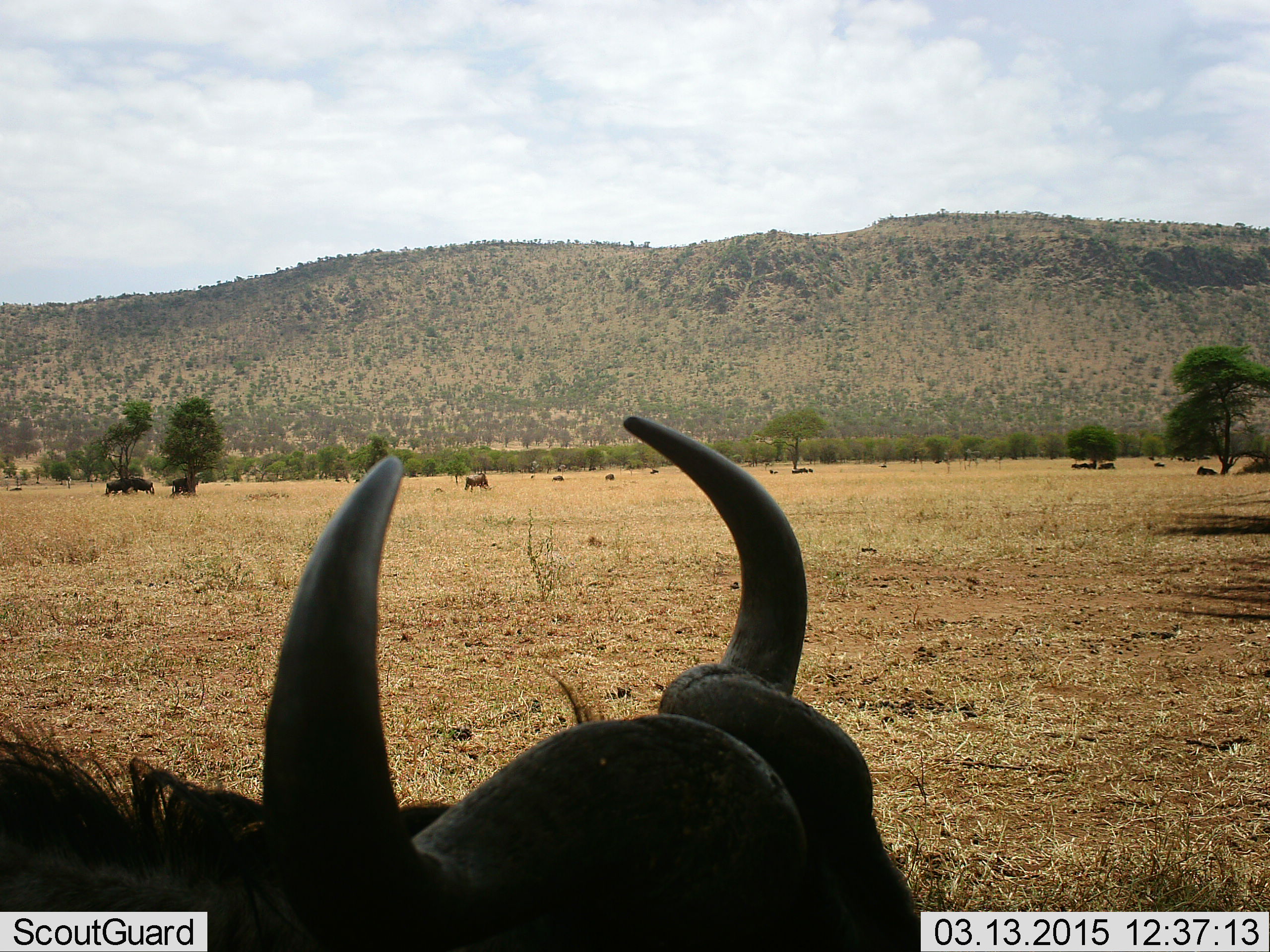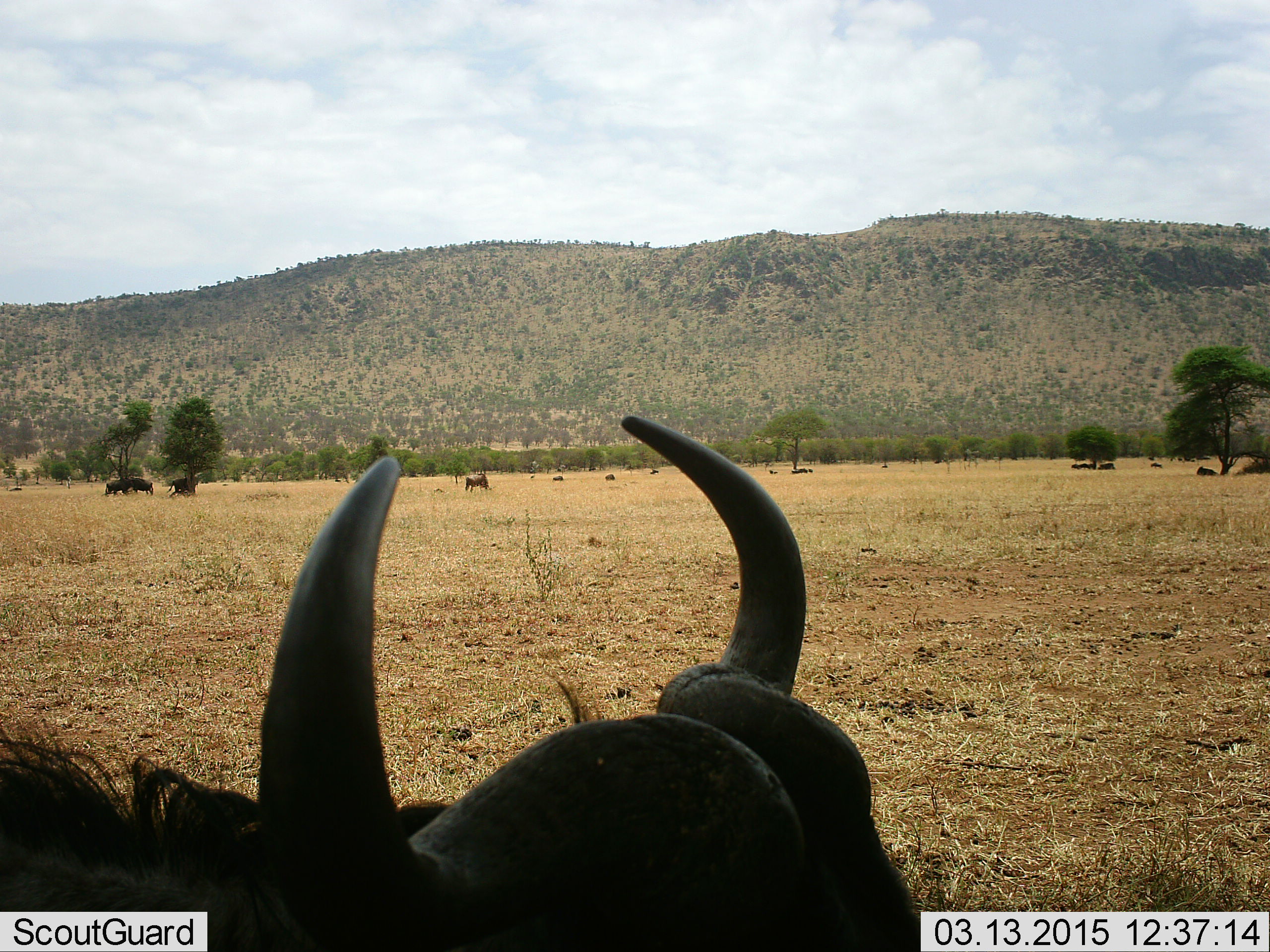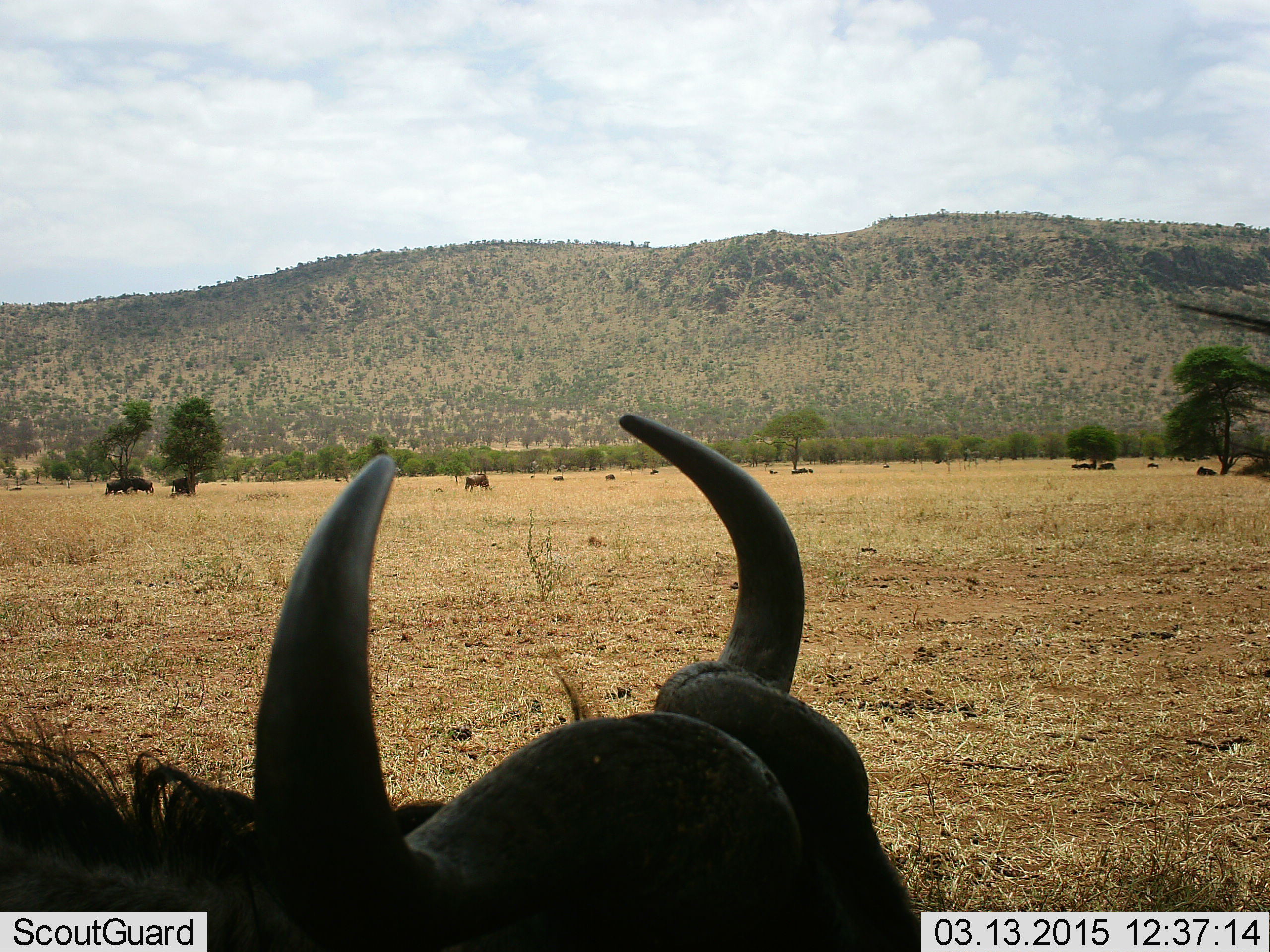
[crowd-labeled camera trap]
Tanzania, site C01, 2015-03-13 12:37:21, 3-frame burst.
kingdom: Animalia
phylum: Chordata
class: Mammalia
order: Artiodactyla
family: Bovidae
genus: Connochaetes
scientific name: Connochaetes taurinus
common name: blue wildebeest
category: wildebeest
Wildebeest (blue wildebeest) (Connochaetes taurinus), count 11-50. Behavior (volunteer vote fractions): standing 70%, resting 80%, moving 40%, interacting 0%. Young present (vote fraction): 10%. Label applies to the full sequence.